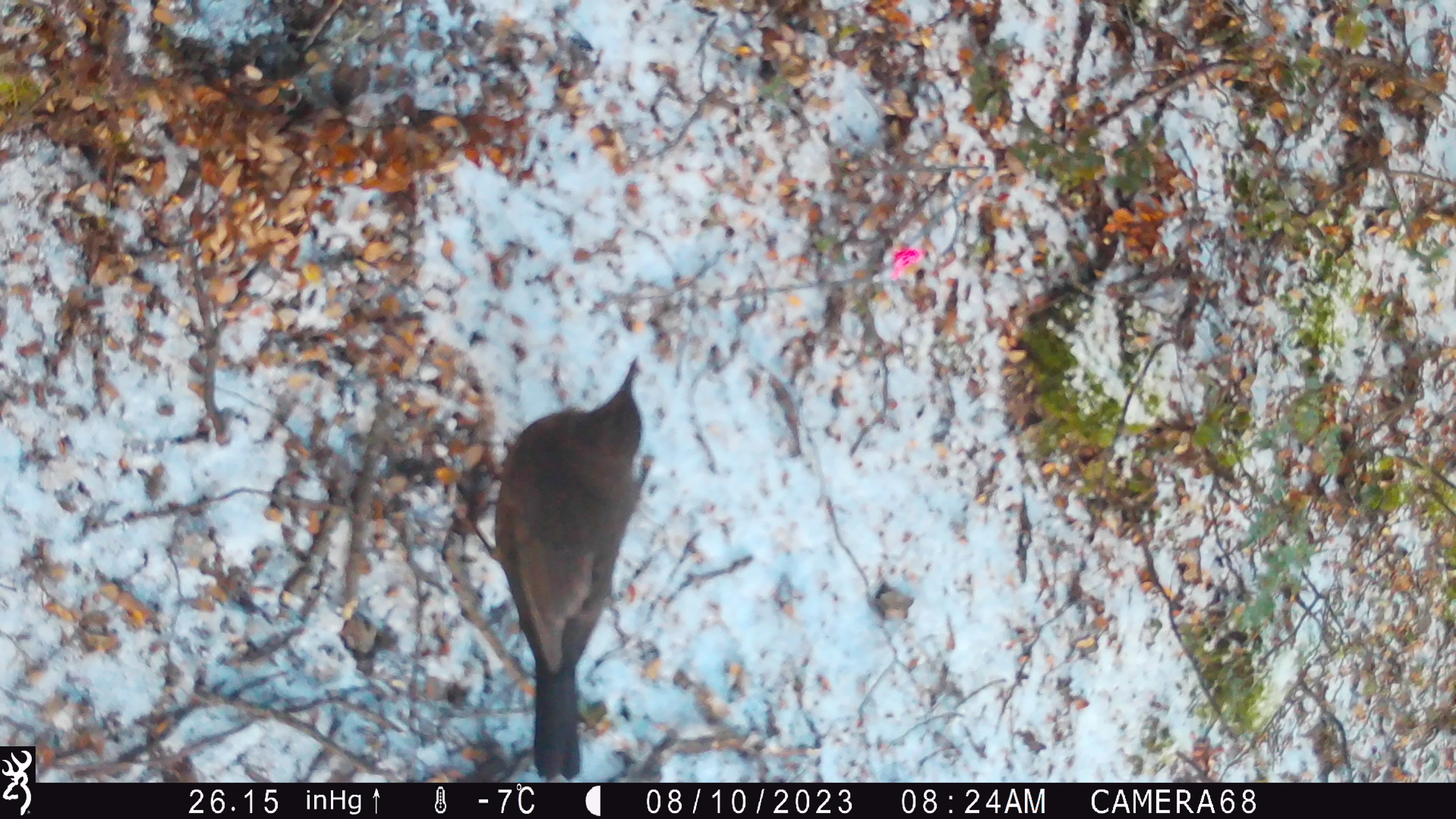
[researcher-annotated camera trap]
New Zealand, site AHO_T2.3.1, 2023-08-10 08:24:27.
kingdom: Animalia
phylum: Chordata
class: Aves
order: Passeriformes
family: Turdidae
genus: Turdus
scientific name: Turdus merula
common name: eurasian blackbird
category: blackbird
Blackbird (eurasian blackbird) (Turdus merula).